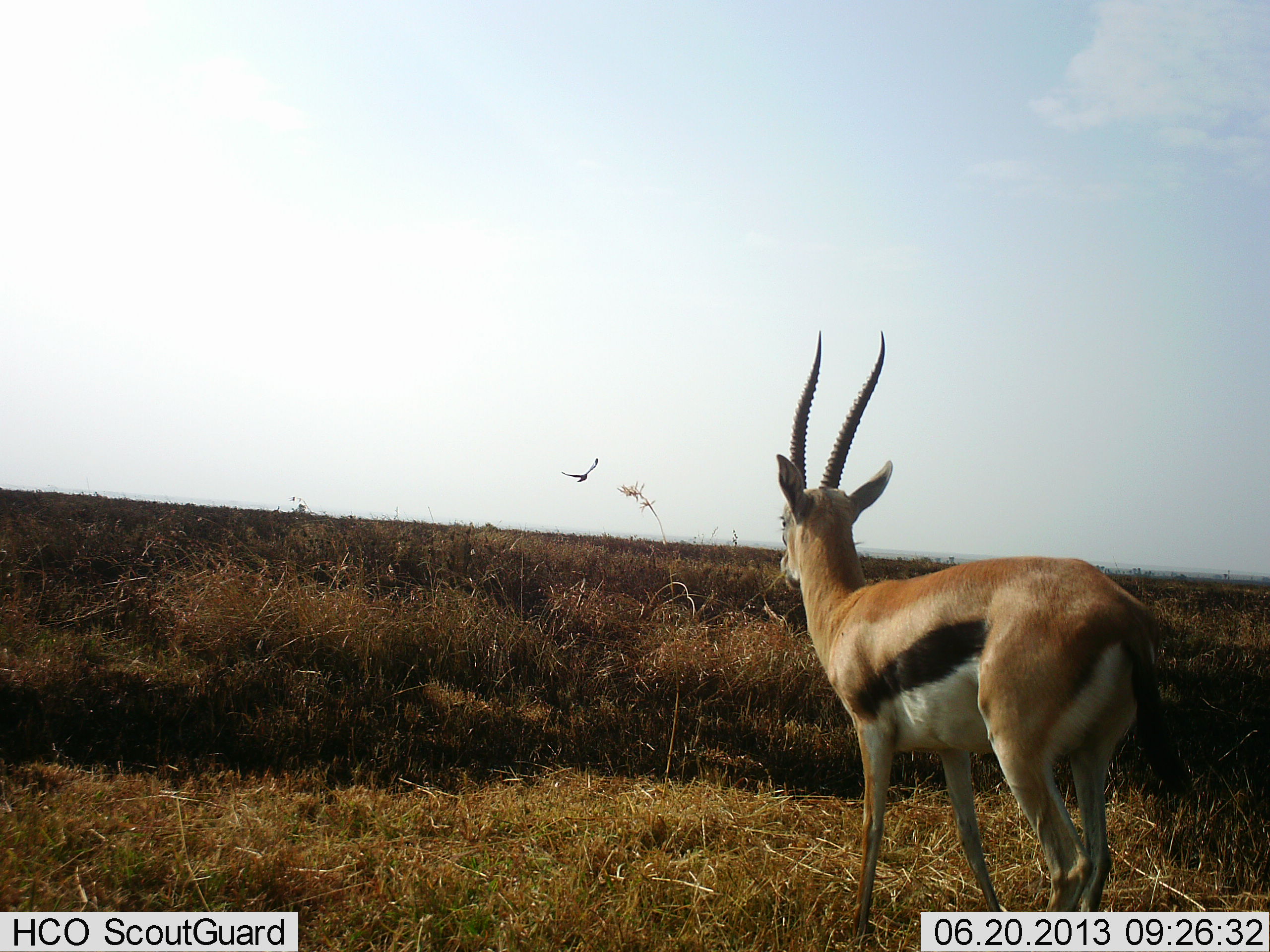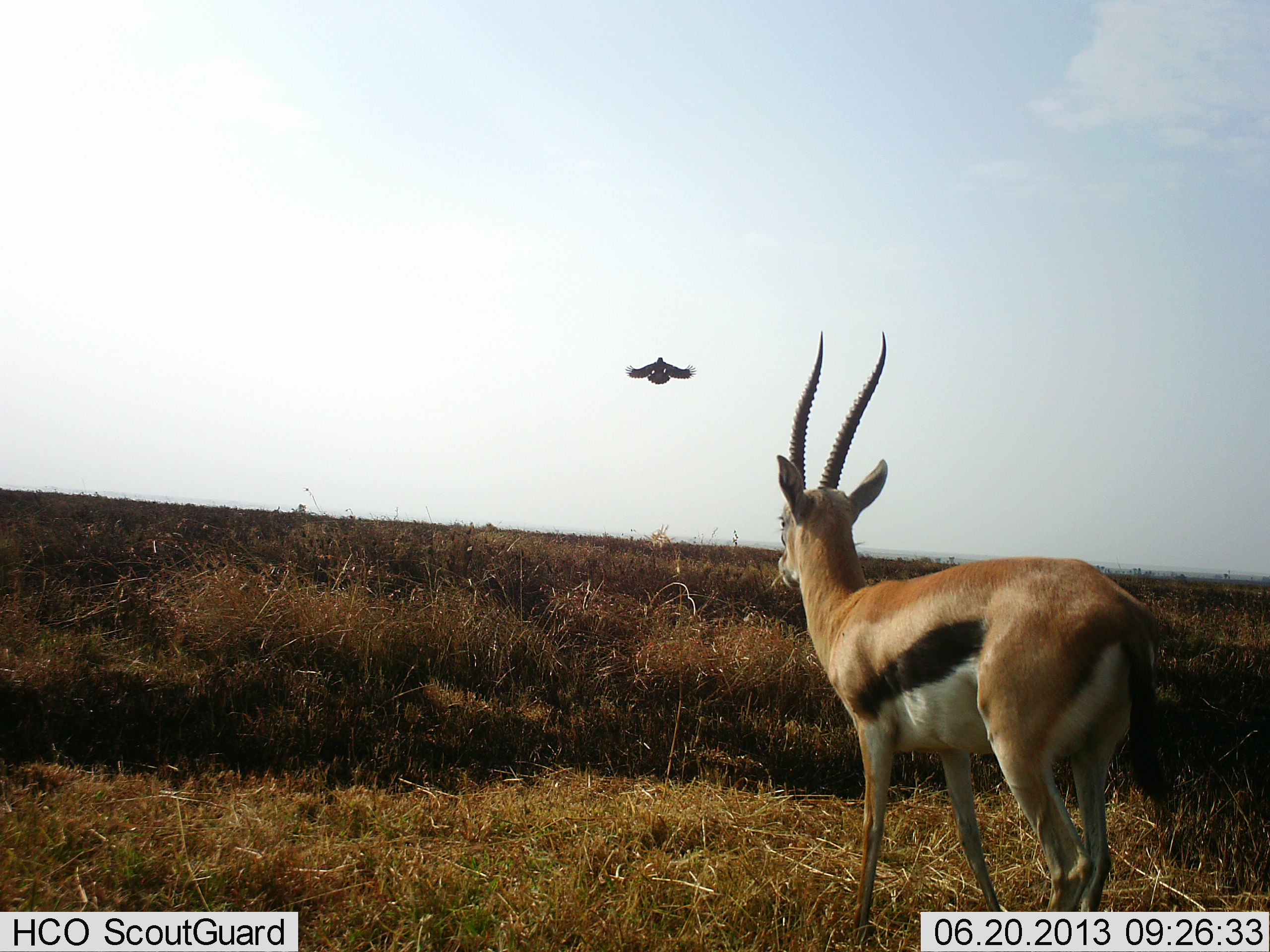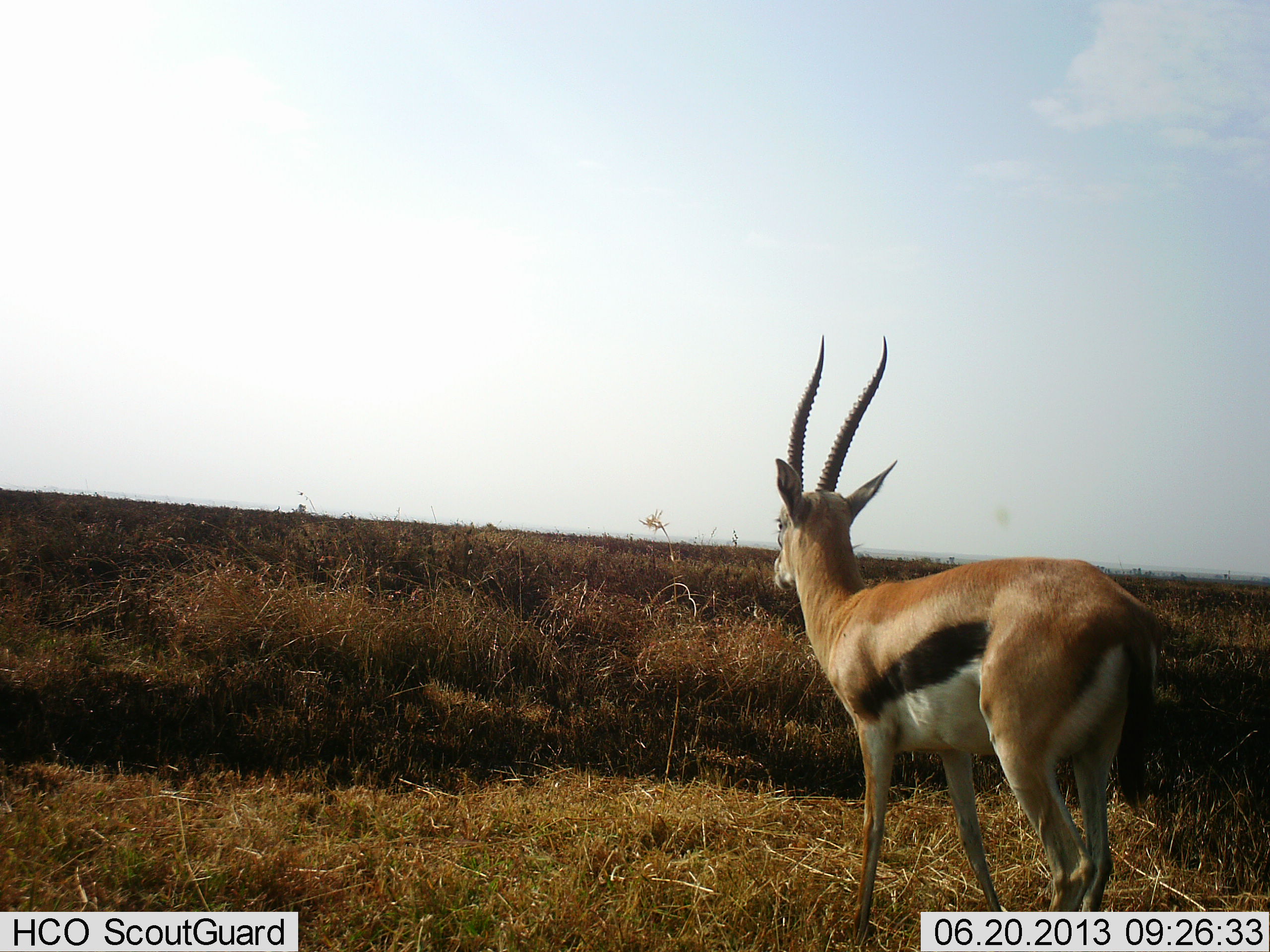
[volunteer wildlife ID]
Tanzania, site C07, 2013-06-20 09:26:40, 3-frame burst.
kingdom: Animalia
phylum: Chordata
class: Mammalia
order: Artiodactyla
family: Bovidae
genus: Eudorcas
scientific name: Eudorcas thomsonii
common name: thomson's gazelle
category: gazellethomsons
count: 1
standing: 100%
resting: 0%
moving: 0%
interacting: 4%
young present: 0%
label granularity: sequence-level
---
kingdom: Animalia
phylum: Chordata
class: Aves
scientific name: Aves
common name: bird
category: otherbird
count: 1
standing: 0%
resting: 0%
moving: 100%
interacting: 0%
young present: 0%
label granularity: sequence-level